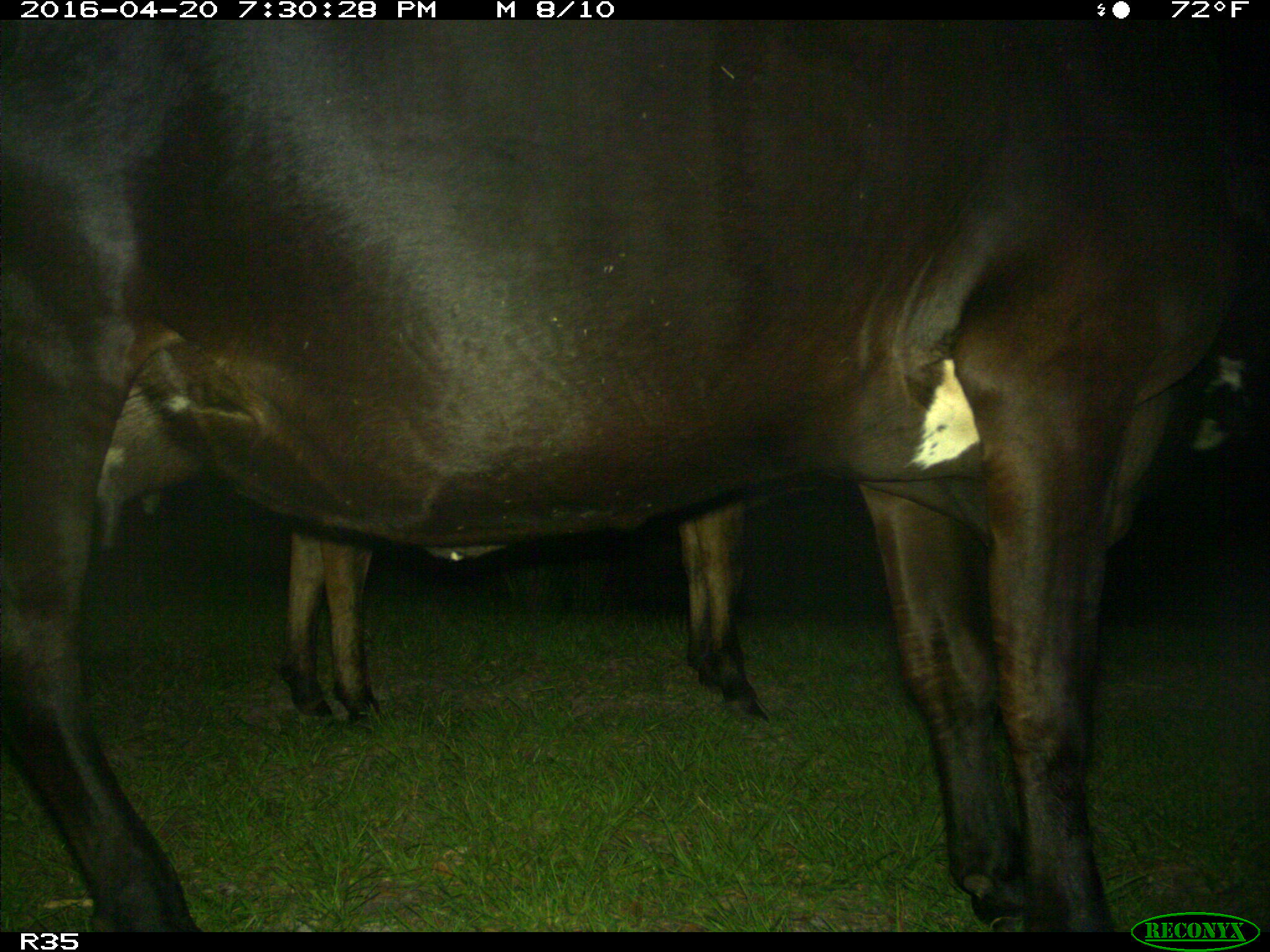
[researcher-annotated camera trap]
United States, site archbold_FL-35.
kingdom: Animalia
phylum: Chordata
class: Mammalia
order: Artiodactyla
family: Bovidae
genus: Bos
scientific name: Bos taurus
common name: domestic cow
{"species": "Bos taurus (domestic cow)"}